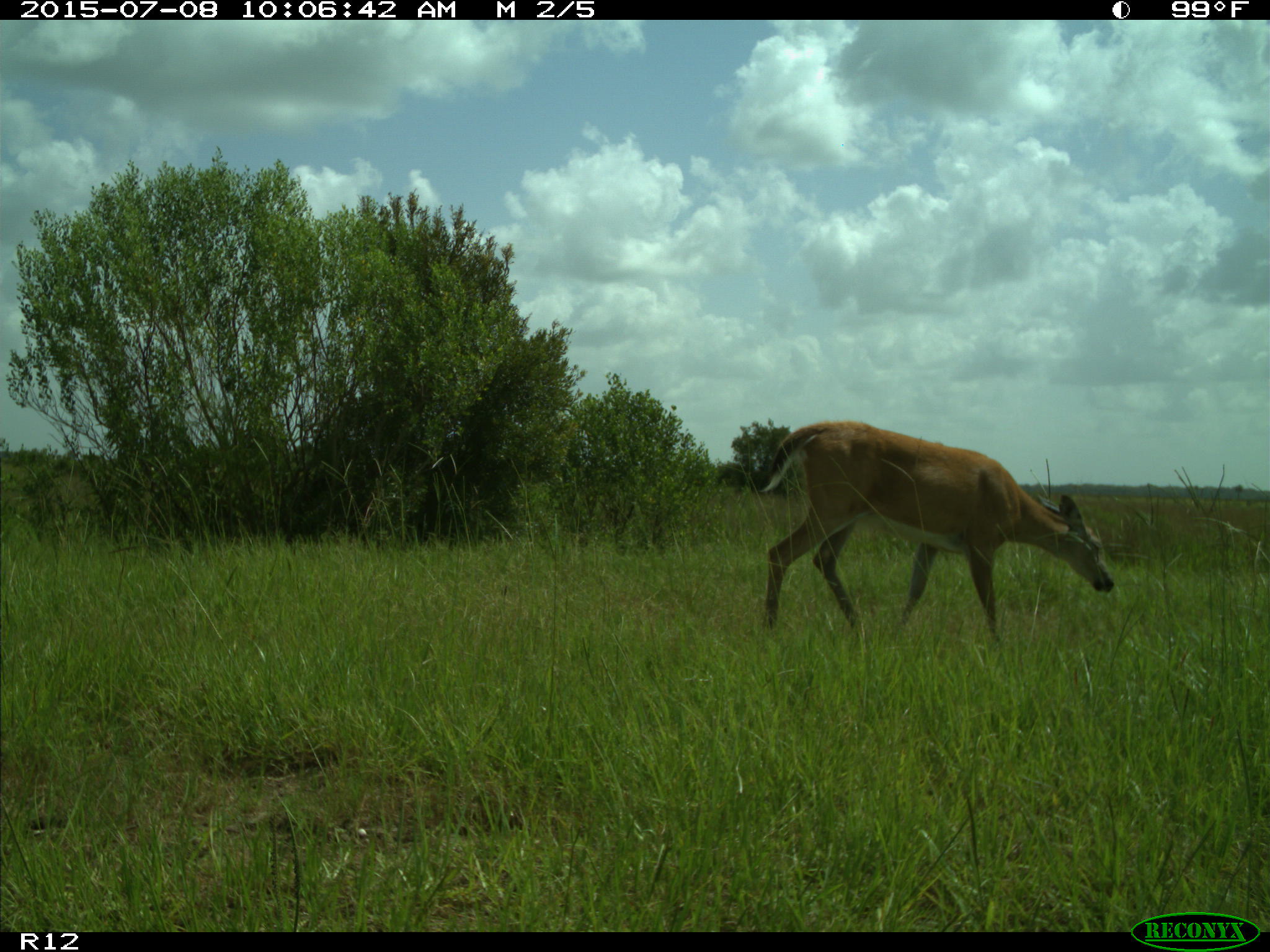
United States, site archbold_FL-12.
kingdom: Animalia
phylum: Chordata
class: Mammalia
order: Artiodactyla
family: Cervidae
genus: Odocoileus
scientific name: Odocoileus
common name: deer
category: unidentified deer